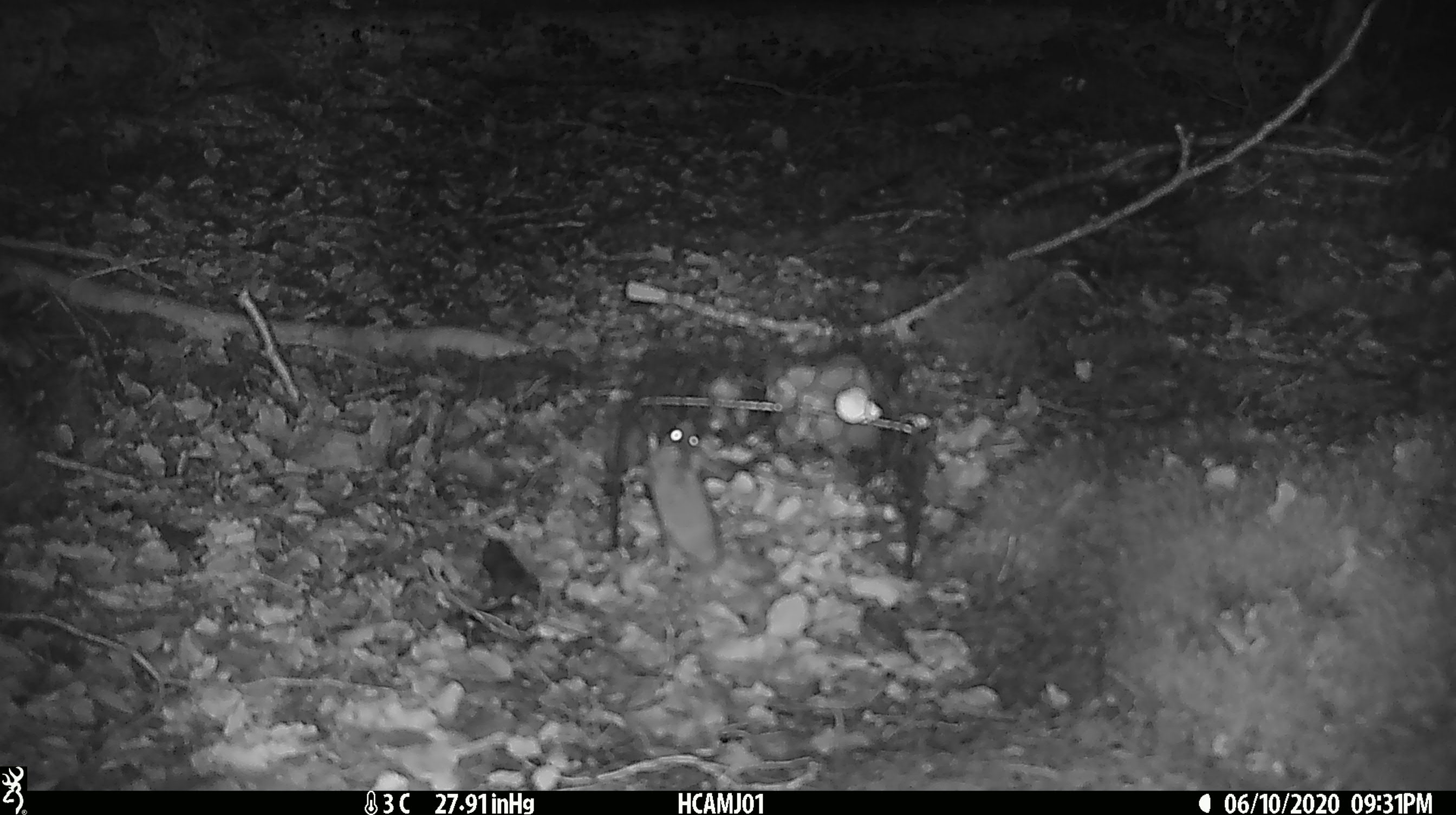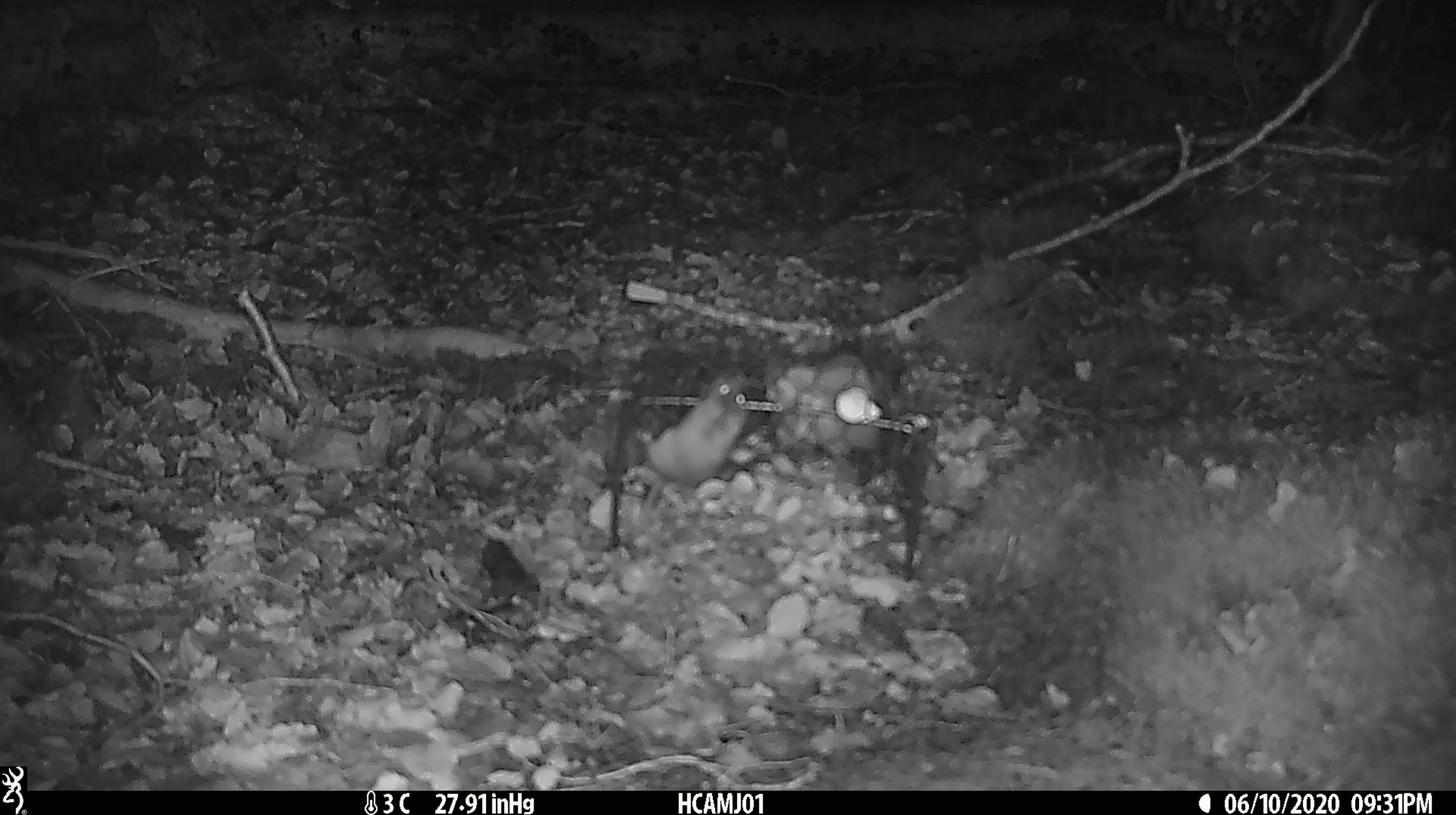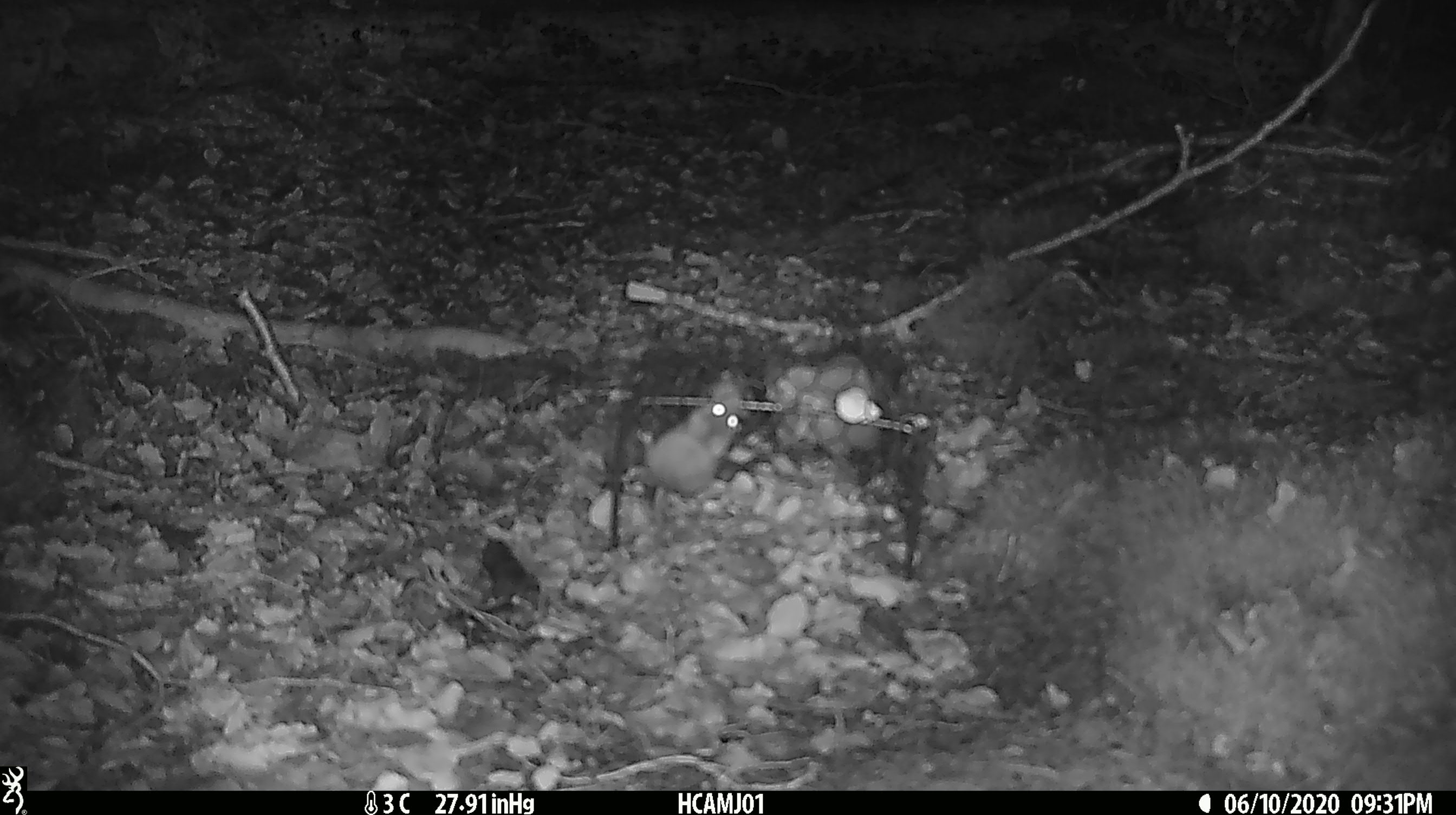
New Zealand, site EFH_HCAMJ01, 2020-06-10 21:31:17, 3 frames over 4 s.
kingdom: Animalia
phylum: Chordata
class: Mammalia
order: Rodentia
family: Muridae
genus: Mus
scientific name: Mus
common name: mouse